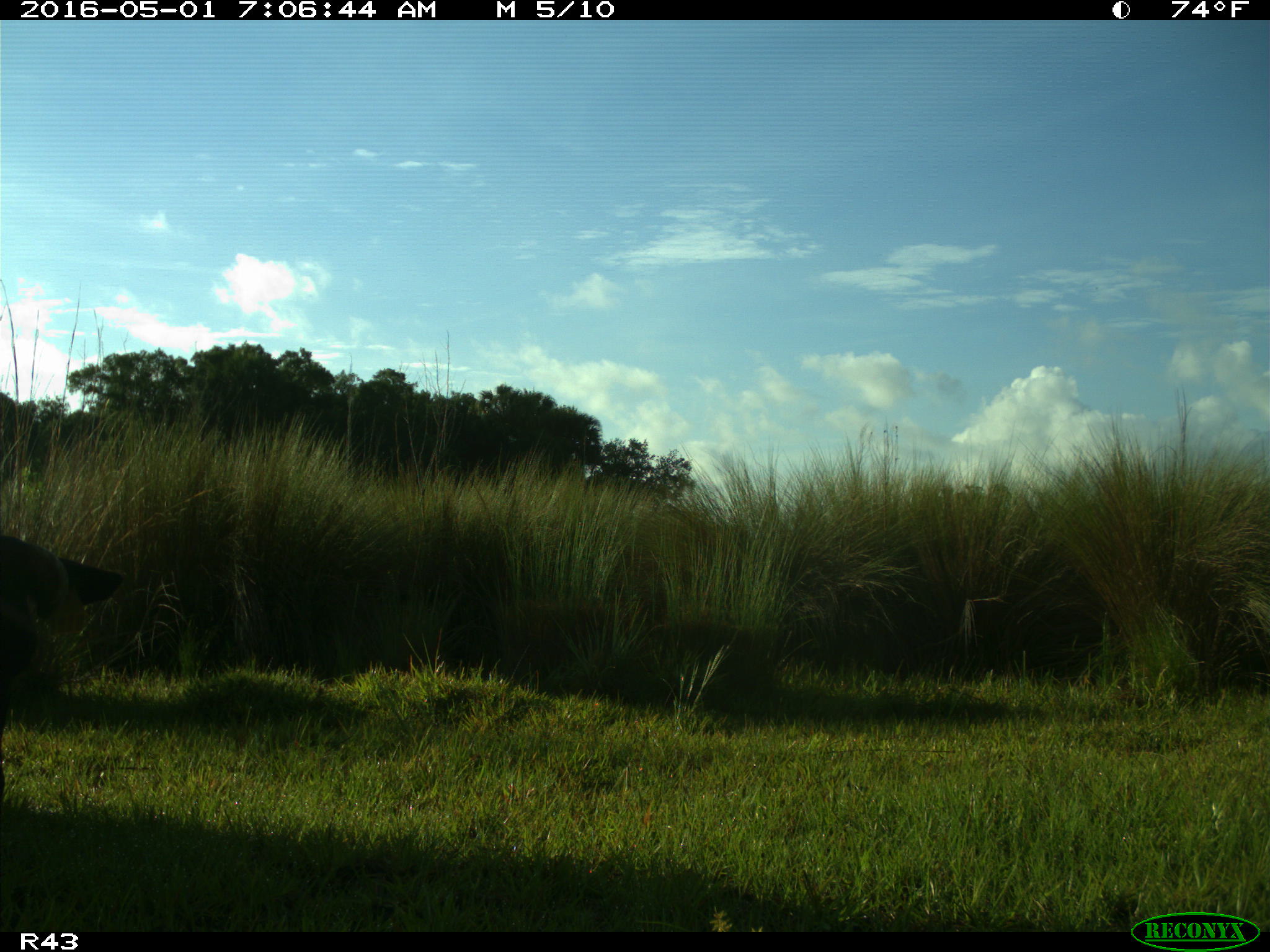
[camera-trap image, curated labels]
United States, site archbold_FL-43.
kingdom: Animalia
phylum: Chordata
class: Mammalia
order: Artiodactyla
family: Bovidae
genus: Bos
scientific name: Bos taurus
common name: domestic cow